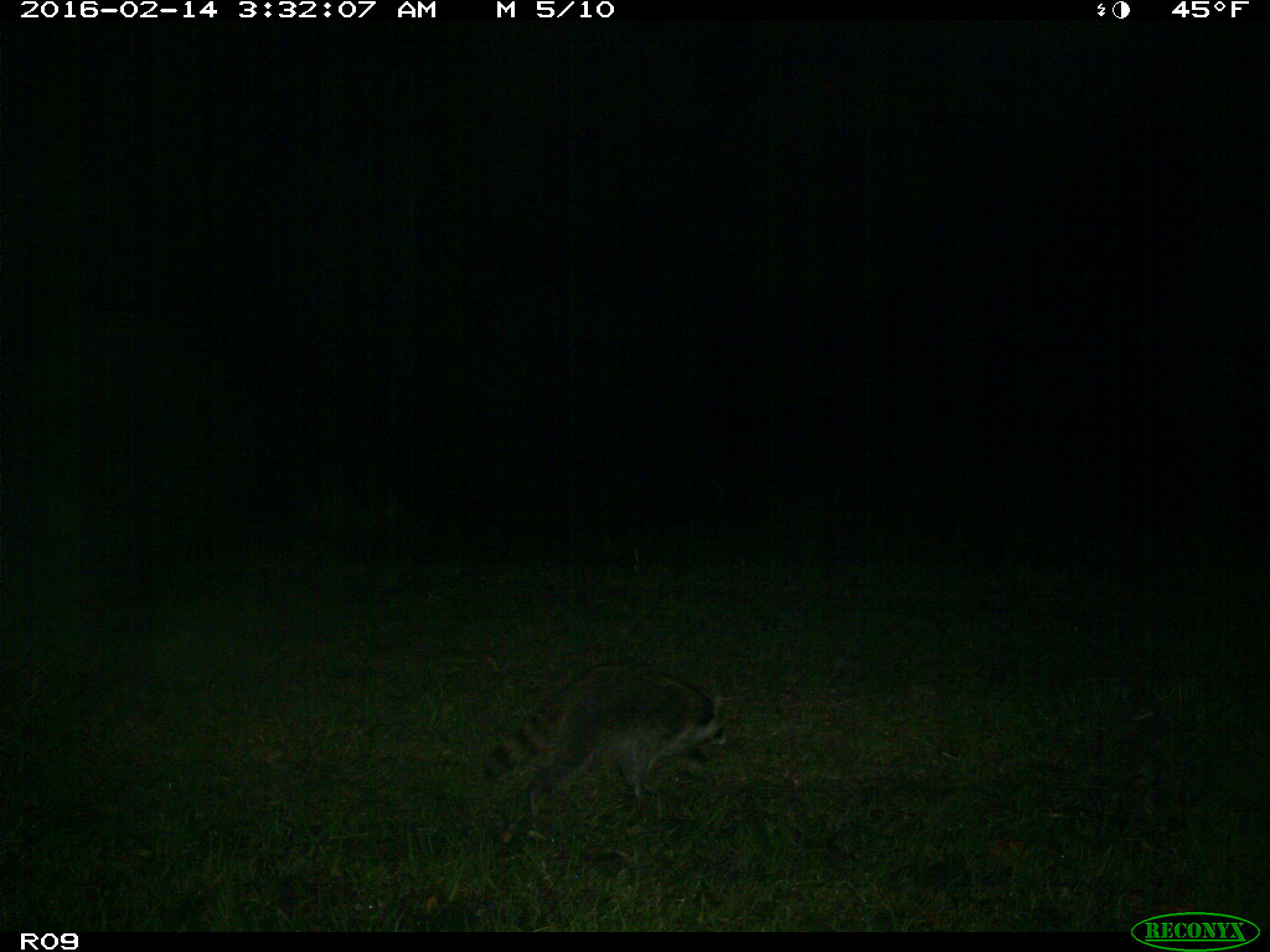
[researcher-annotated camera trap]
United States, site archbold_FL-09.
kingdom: Animalia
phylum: Chordata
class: Mammalia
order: Carnivora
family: Procyonidae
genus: Procyon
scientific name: Procyon lotor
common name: common raccoon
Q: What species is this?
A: Procyon lotor (common raccoon).